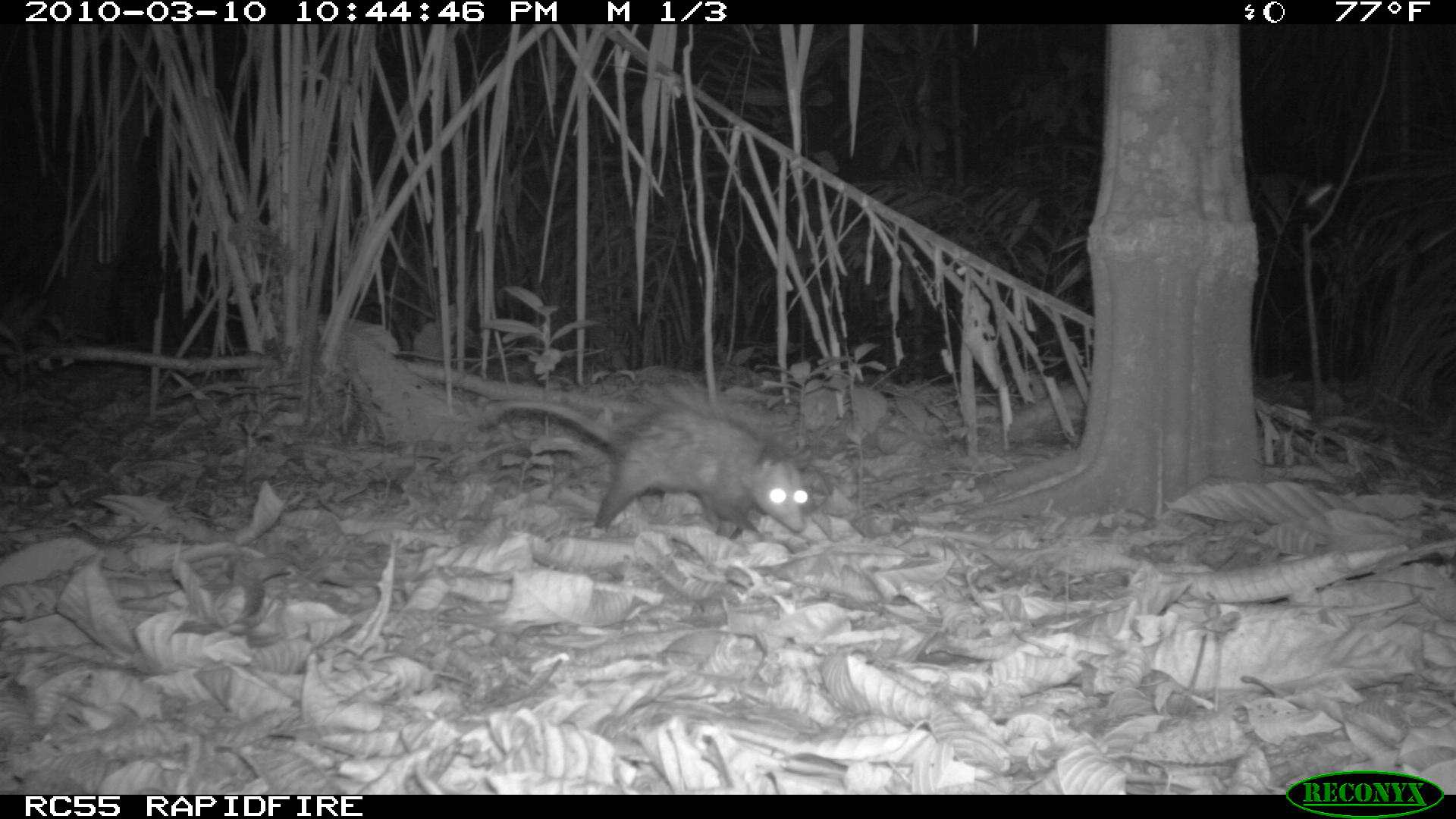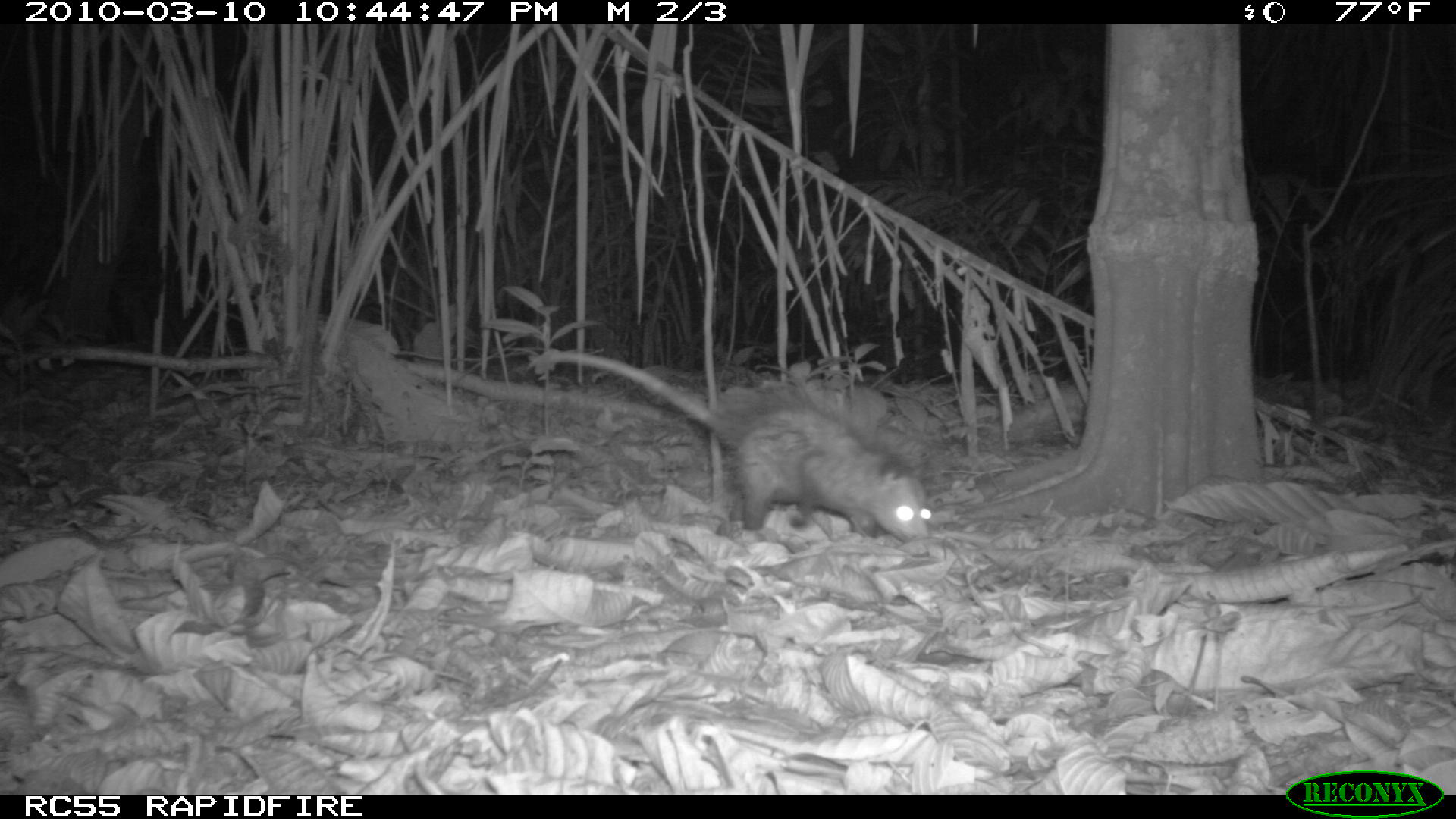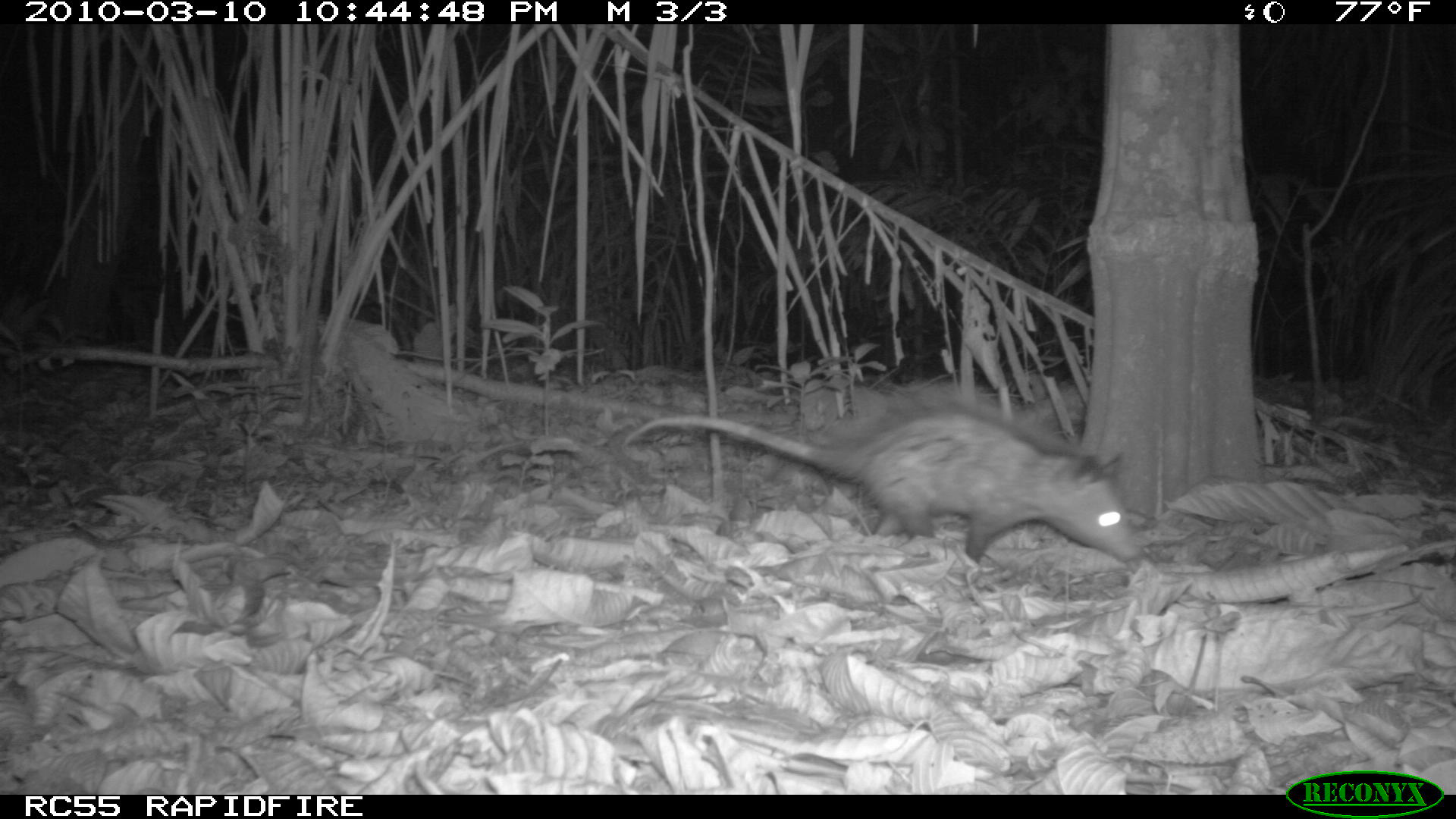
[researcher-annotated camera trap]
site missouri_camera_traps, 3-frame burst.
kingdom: Animalia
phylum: Chordata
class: Mammalia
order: Didelphimorphia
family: Didelphidae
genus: Didelphis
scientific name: Didelphis marsupialis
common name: common opossum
Common opossum (Didelphis marsupialis). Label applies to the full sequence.